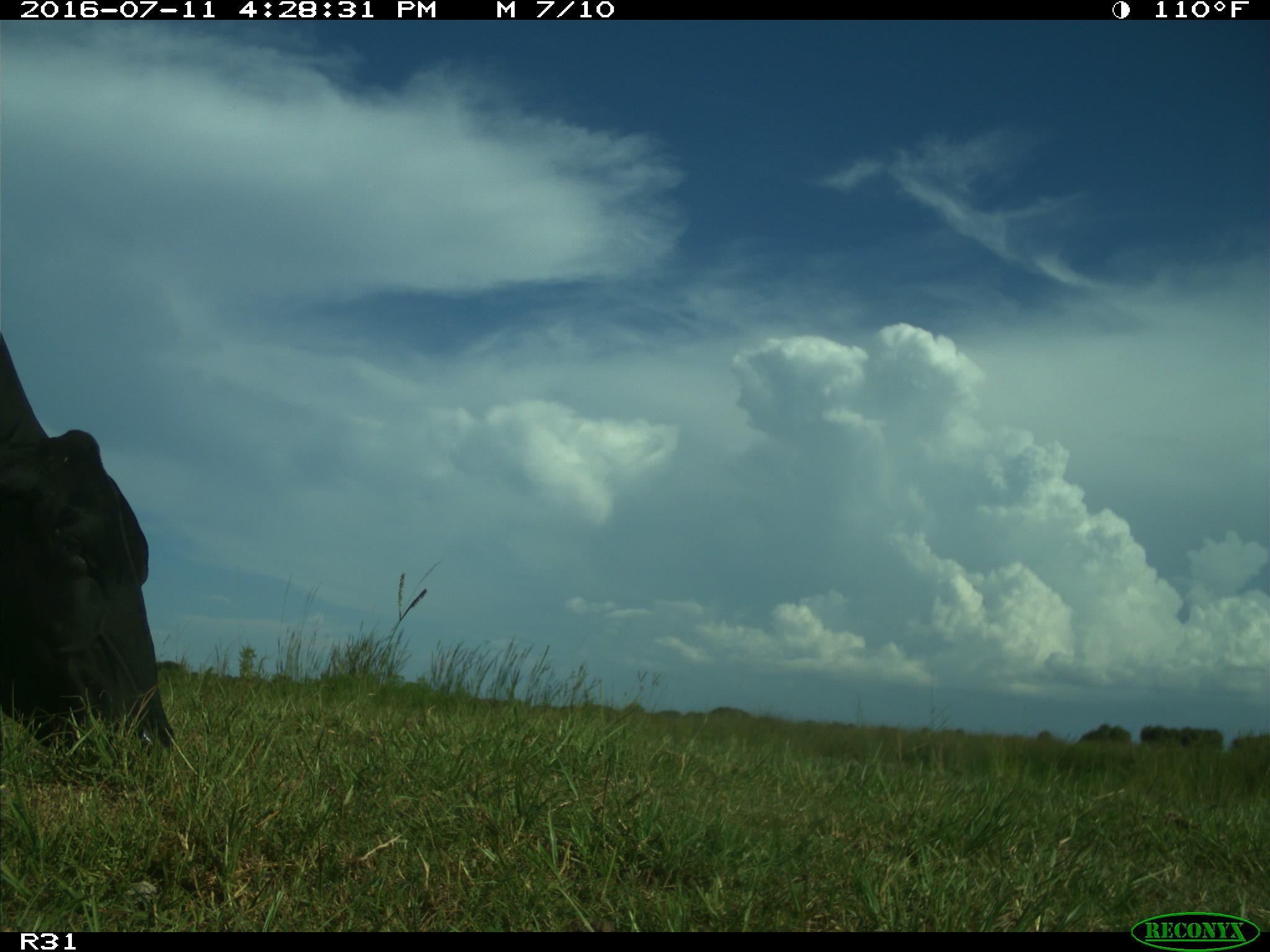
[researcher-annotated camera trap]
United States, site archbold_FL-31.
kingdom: Animalia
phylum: Chordata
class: Mammalia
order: Artiodactyla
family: Bovidae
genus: Bos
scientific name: Bos taurus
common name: domestic cow